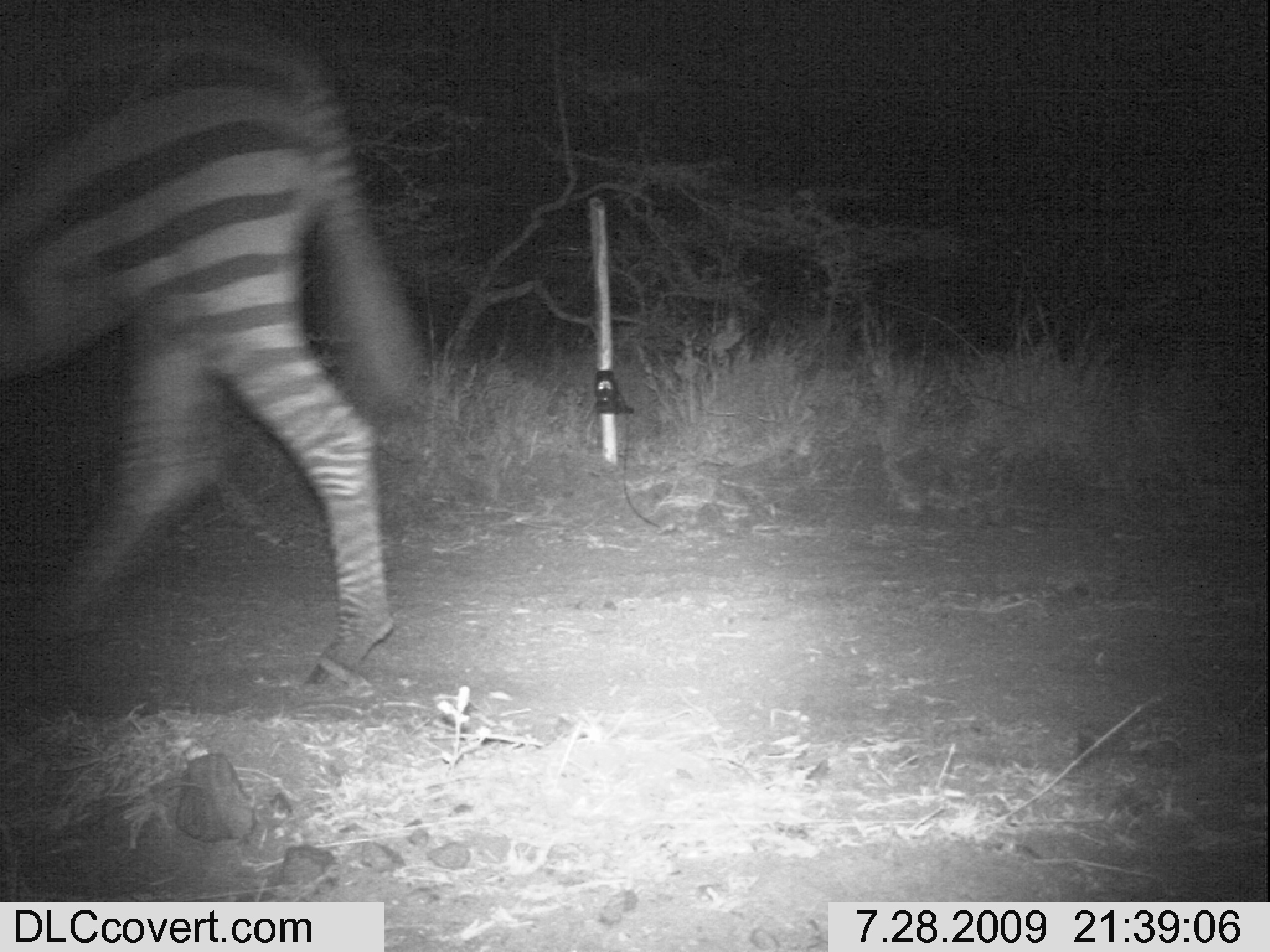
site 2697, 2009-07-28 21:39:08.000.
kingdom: Animalia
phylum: Chordata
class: Mammalia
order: Perissodactyla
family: Equidae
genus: Equus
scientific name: Equus quagga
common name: plains zebra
Equus quagga (plains zebra), count 1.